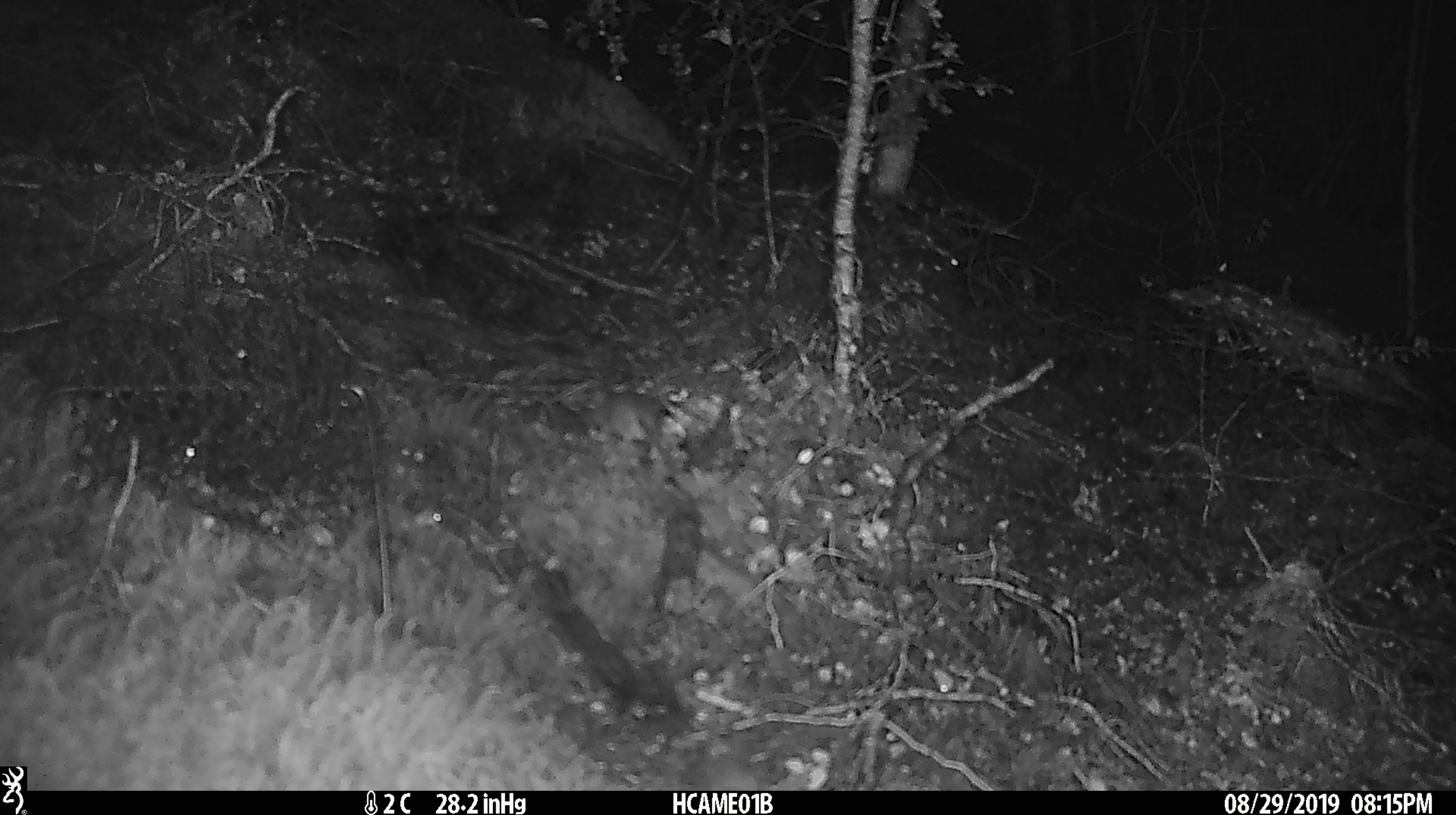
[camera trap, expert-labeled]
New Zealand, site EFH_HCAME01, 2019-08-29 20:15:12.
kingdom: Animalia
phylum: Chordata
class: Mammalia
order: Rodentia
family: Muridae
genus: Mus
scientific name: Mus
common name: mouse